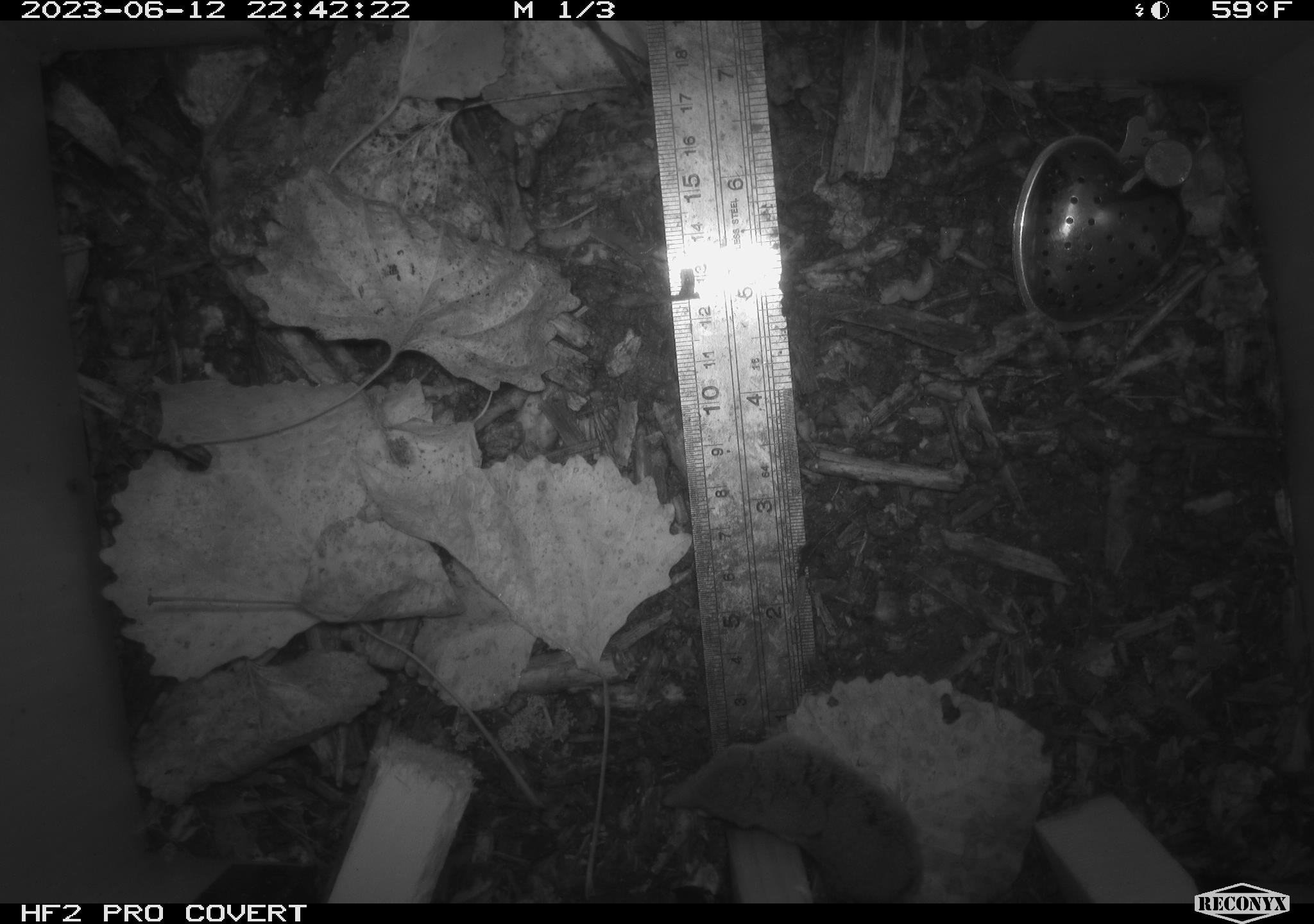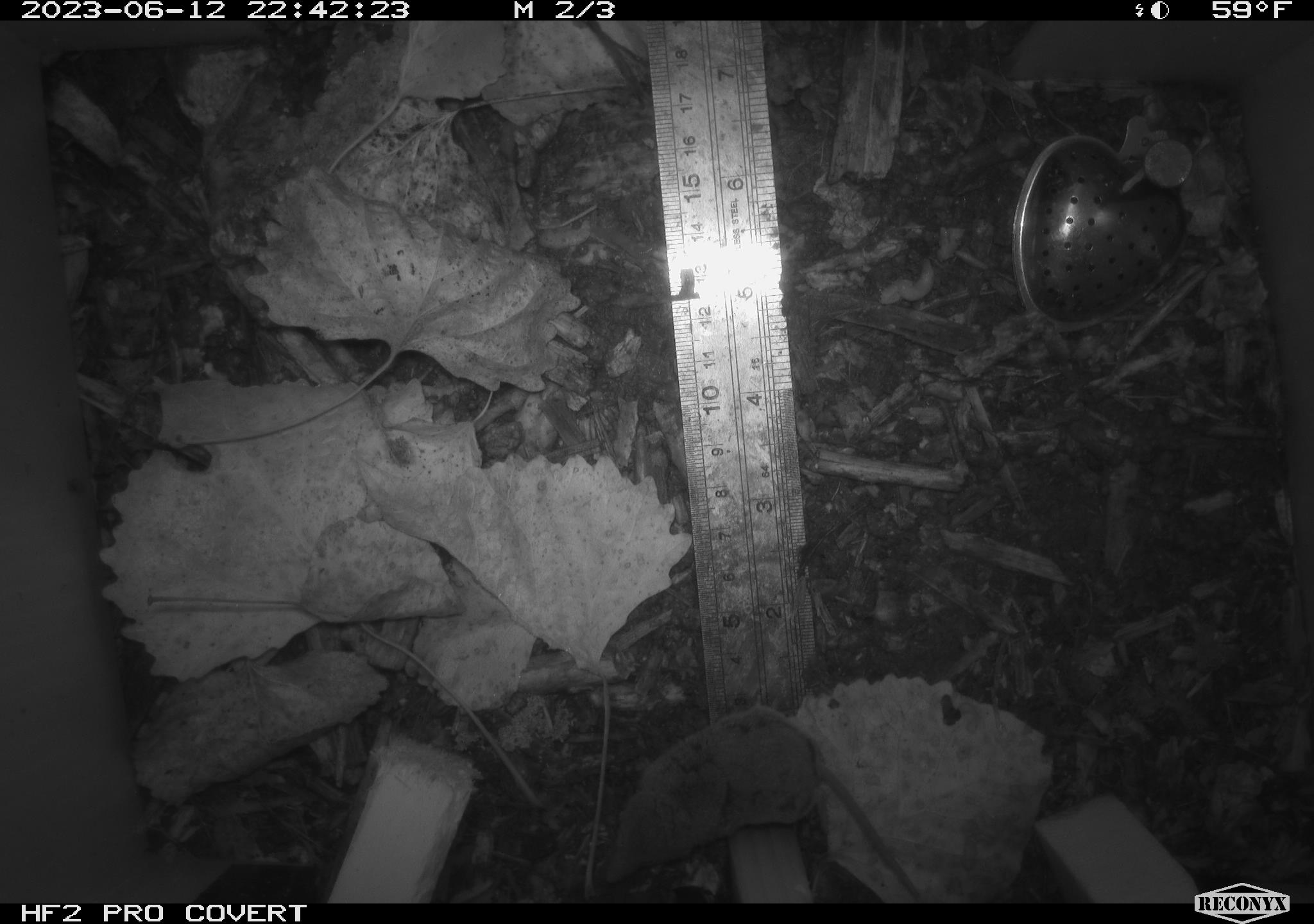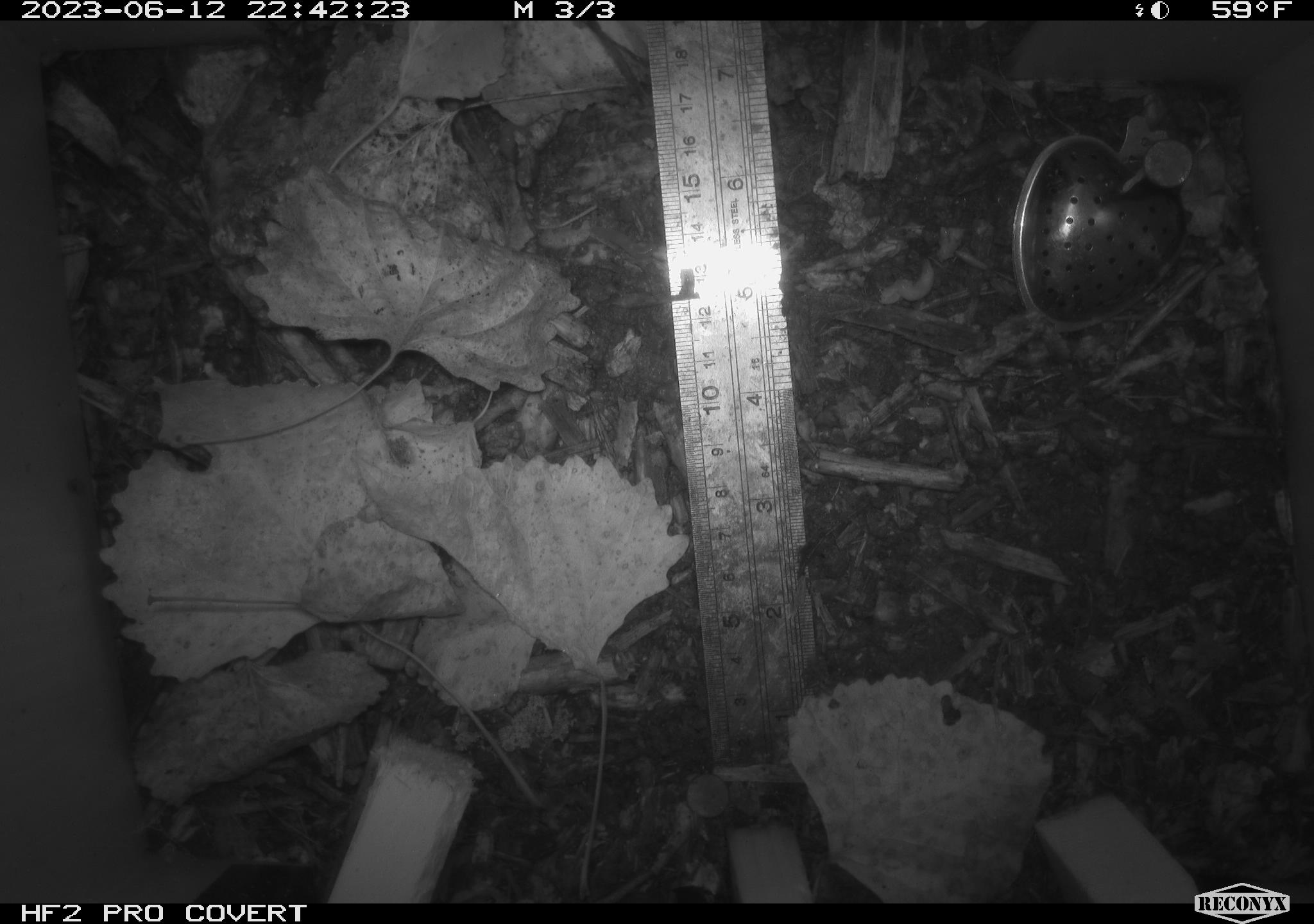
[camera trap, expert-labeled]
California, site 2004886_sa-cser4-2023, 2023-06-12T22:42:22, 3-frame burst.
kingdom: Animalia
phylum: Chordata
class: Mammalia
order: Eulipotyphla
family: Soricidae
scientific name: Soricidae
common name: shrews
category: soricidae family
Soricidae family (shrews) (Soricidae).